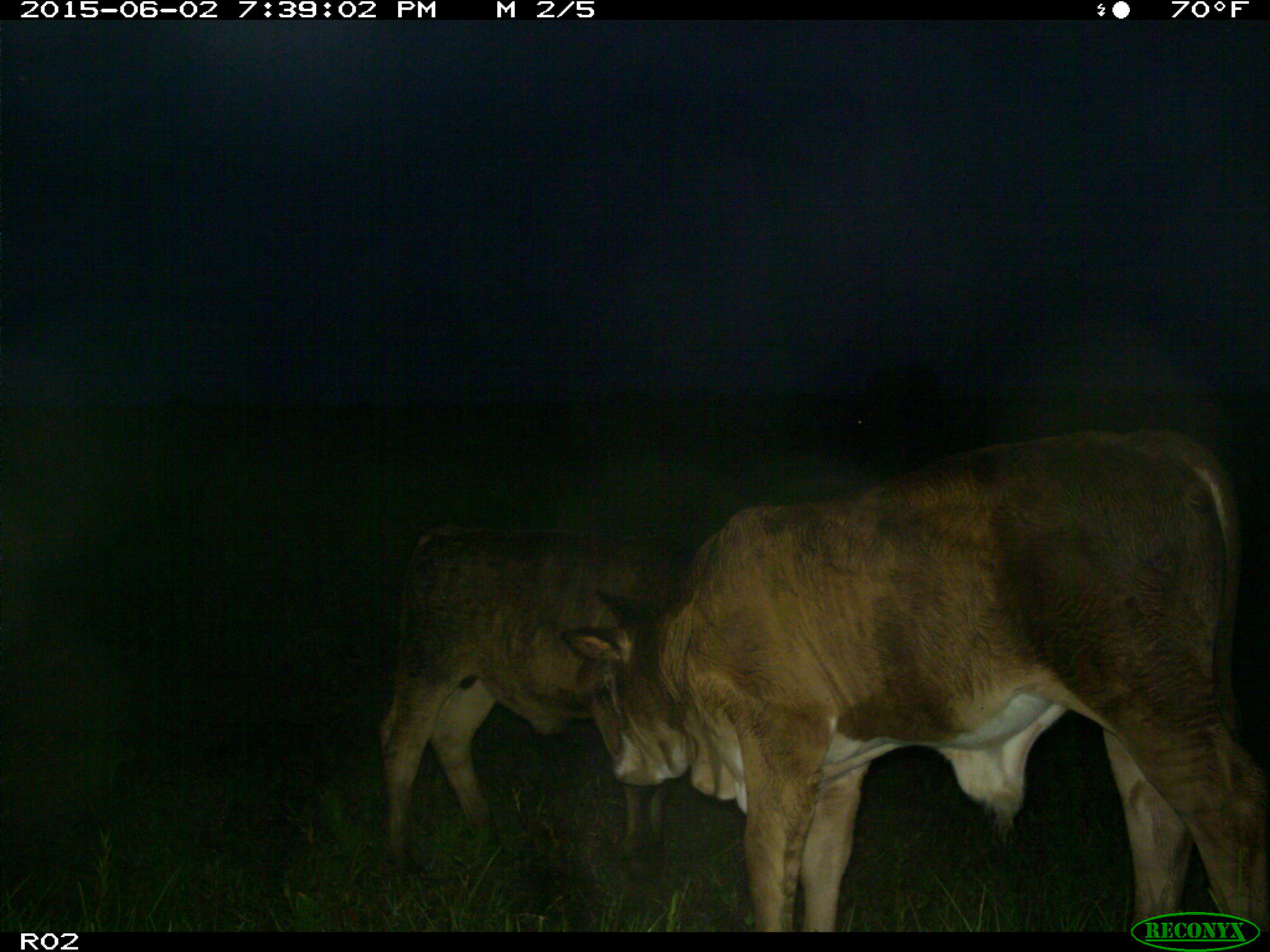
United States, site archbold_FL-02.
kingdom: Animalia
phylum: Chordata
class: Mammalia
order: Artiodactyla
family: Bovidae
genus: Bos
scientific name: Bos taurus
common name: domestic cow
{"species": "Bos taurus (domestic cow)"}